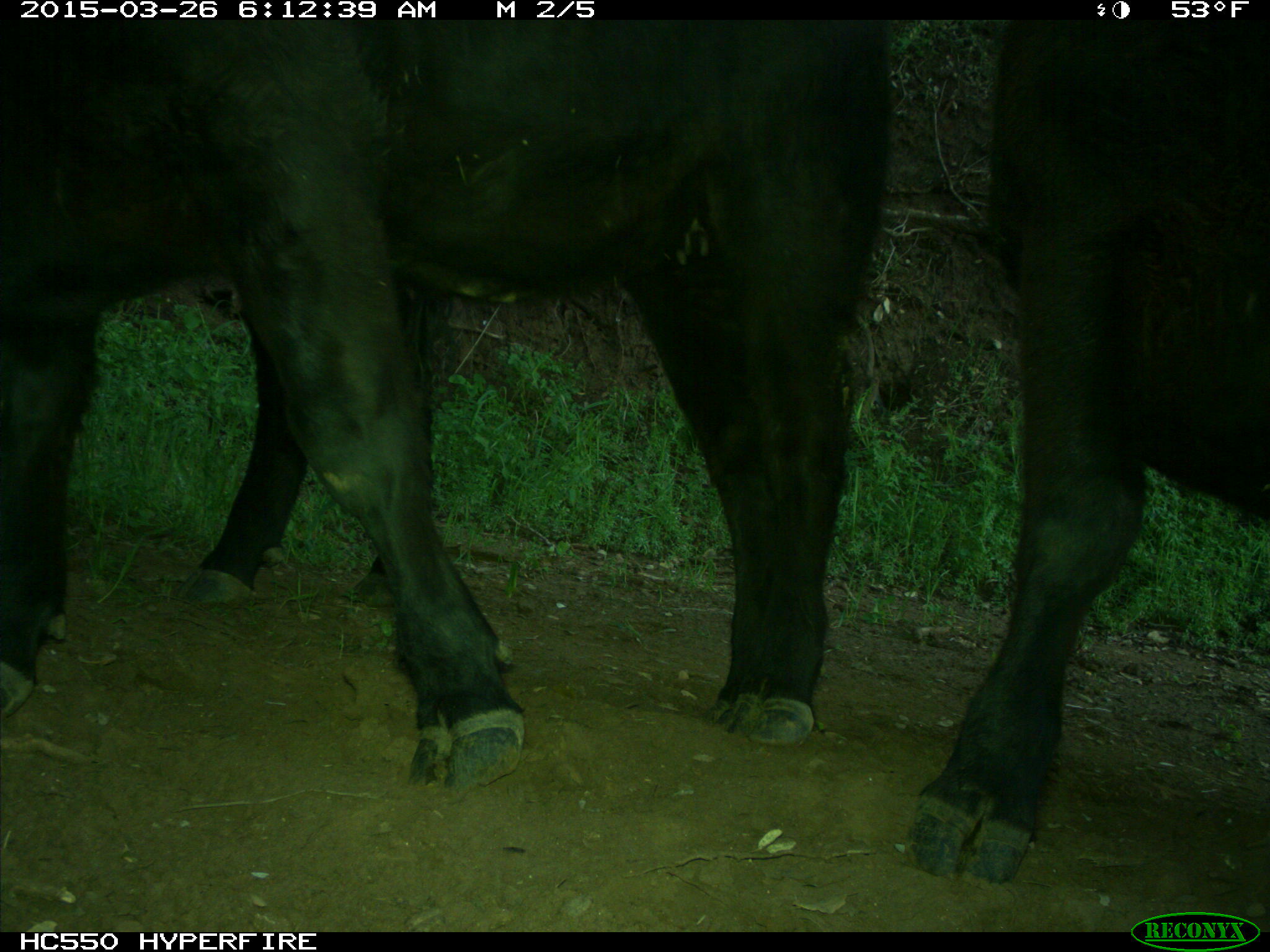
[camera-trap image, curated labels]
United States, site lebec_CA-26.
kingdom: Animalia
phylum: Chordata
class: Mammalia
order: Artiodactyla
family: Bovidae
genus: Bos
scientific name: Bos taurus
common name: domestic cow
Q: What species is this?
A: Bos taurus (domestic cow).